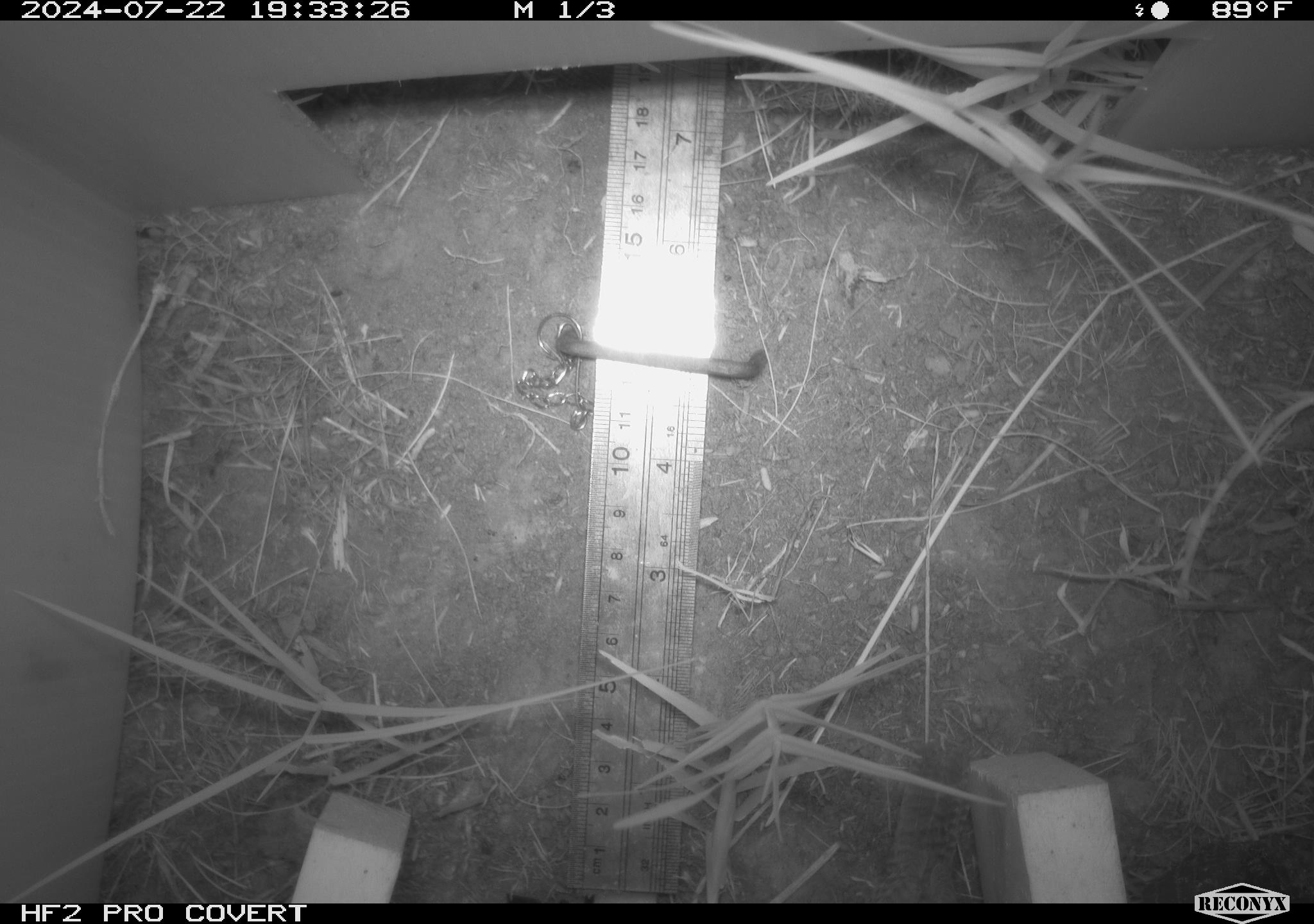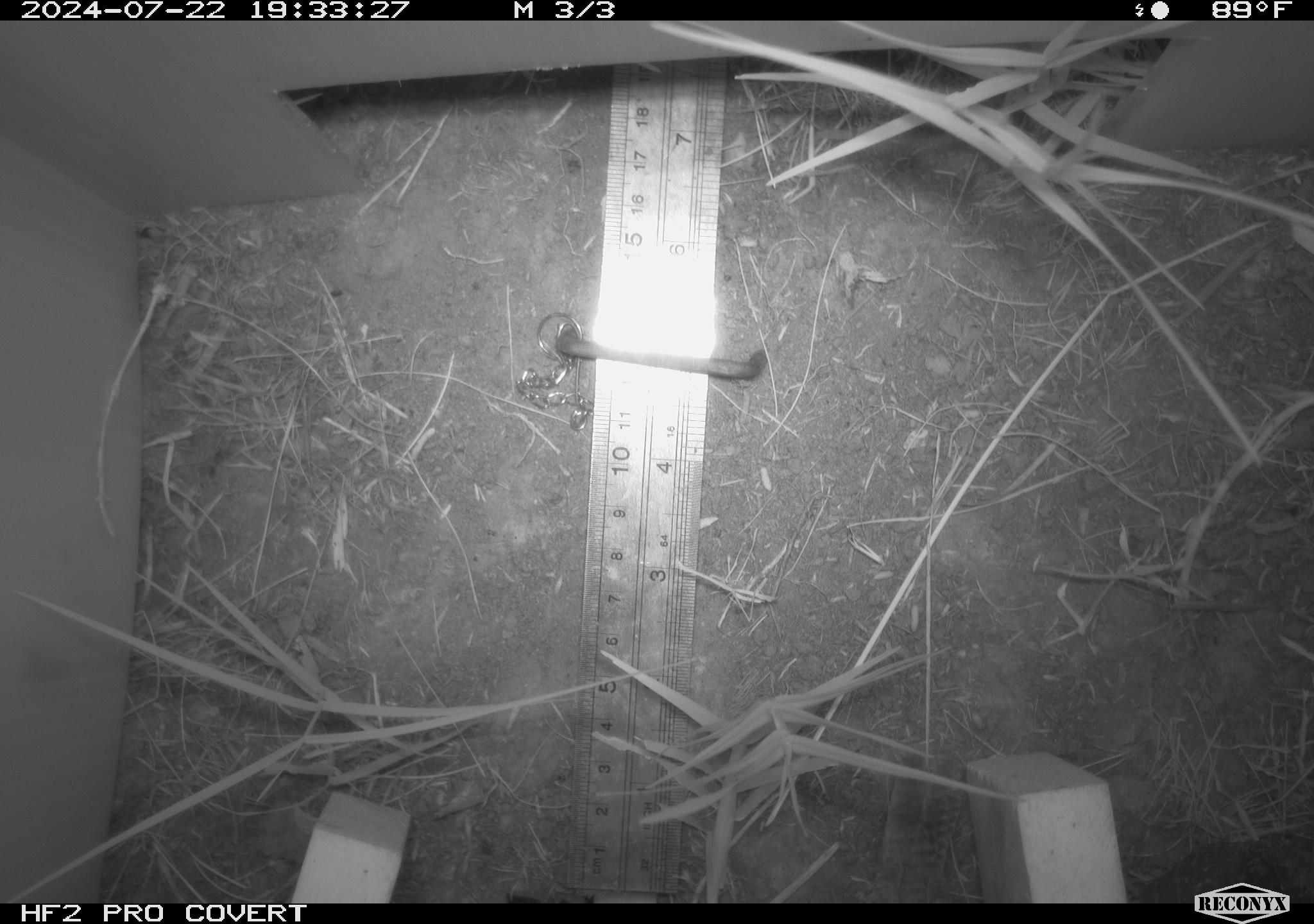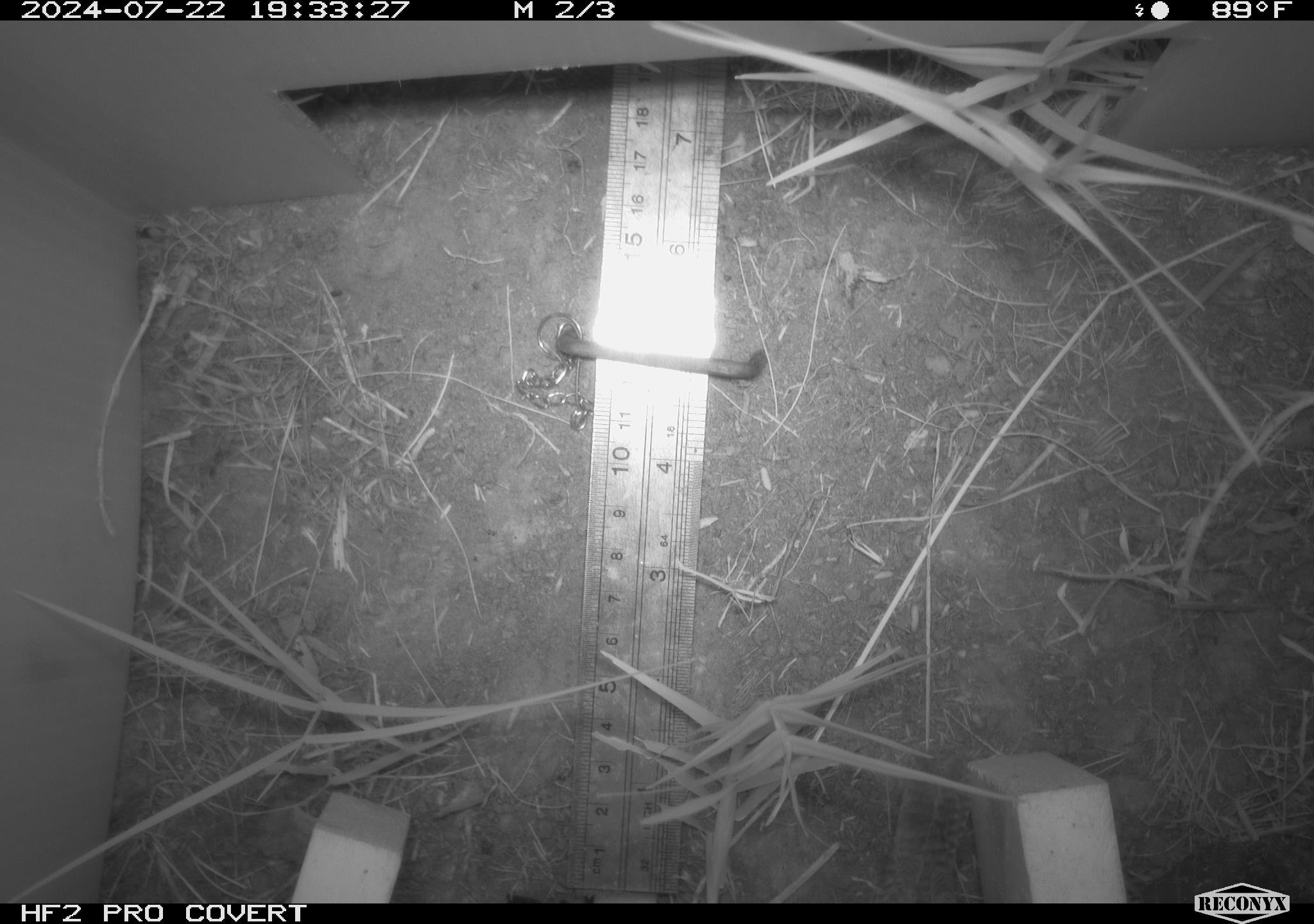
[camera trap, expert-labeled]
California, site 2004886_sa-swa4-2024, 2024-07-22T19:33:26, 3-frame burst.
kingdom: Animalia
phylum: Chordata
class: Aves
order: Passeriformes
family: Troglodytidae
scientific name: Troglodytidae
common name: wren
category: troglodytidae family